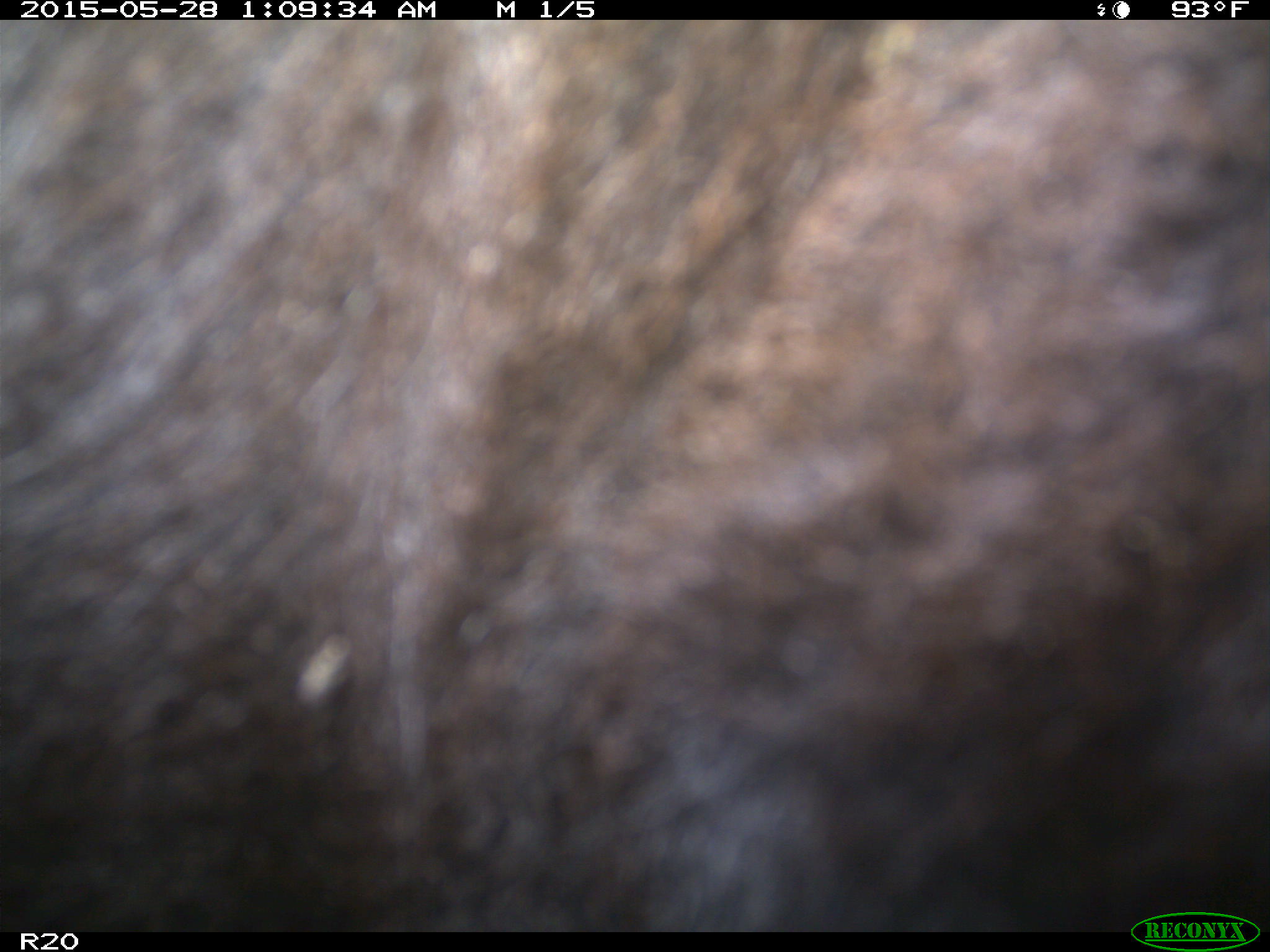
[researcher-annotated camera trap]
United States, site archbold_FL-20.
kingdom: Animalia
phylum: Chordata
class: Mammalia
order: Artiodactyla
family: Bovidae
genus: Bos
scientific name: Bos taurus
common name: domestic cow